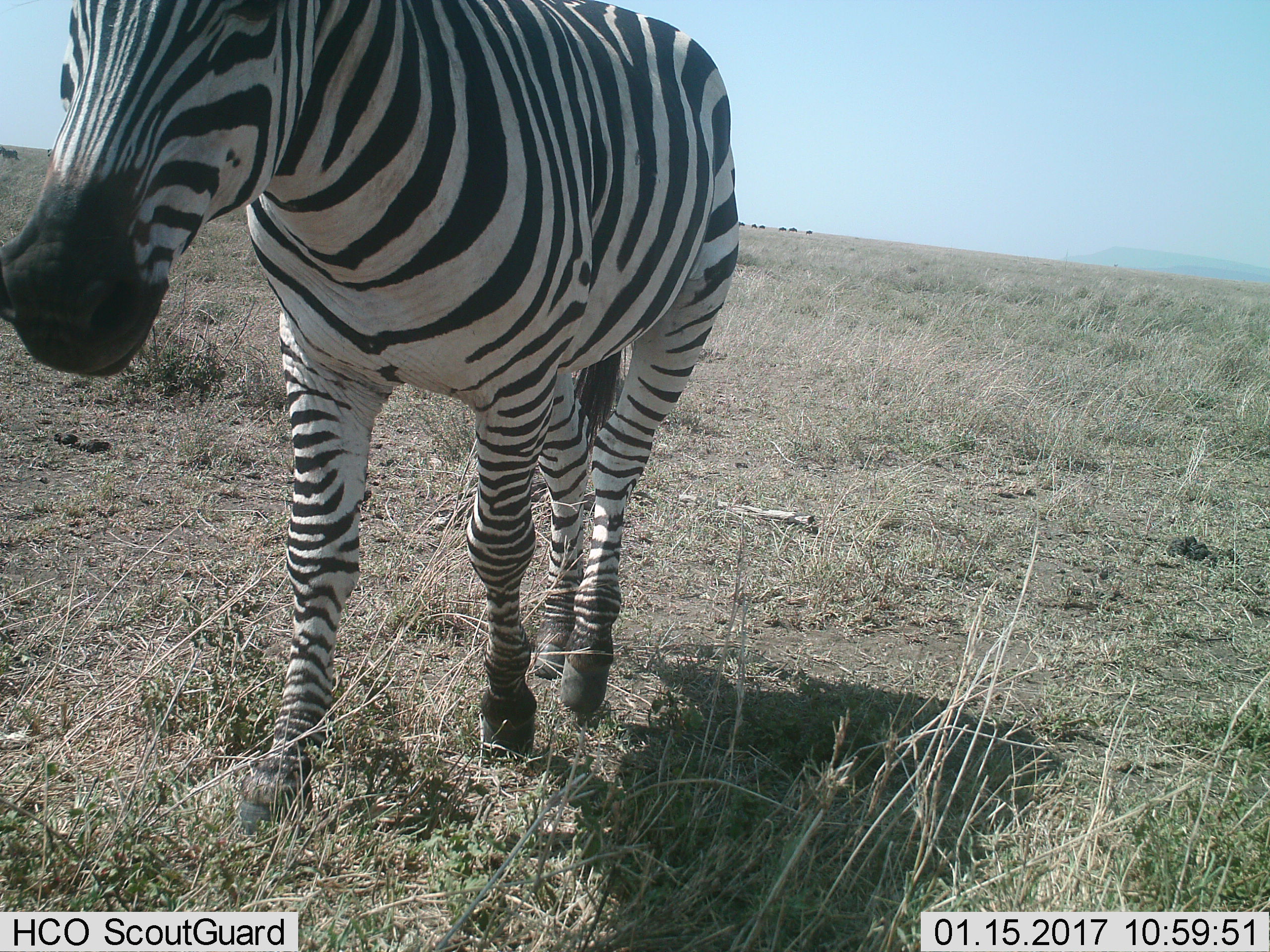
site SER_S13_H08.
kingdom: Animalia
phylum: Chordata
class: Mammalia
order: Perissodactyla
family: Equidae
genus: Equus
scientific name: Equus quagga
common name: plains zebra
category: zebraplains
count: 1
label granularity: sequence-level